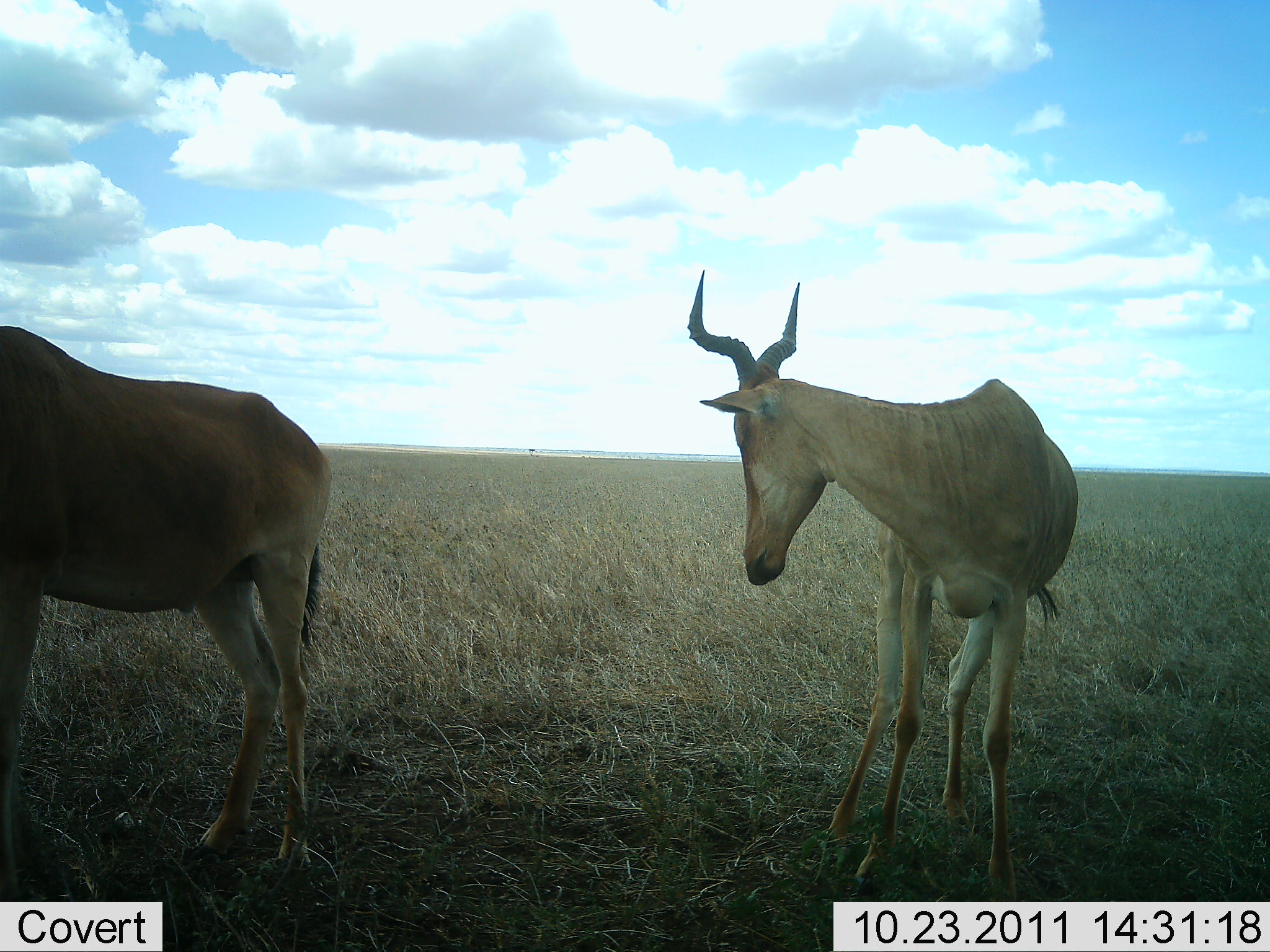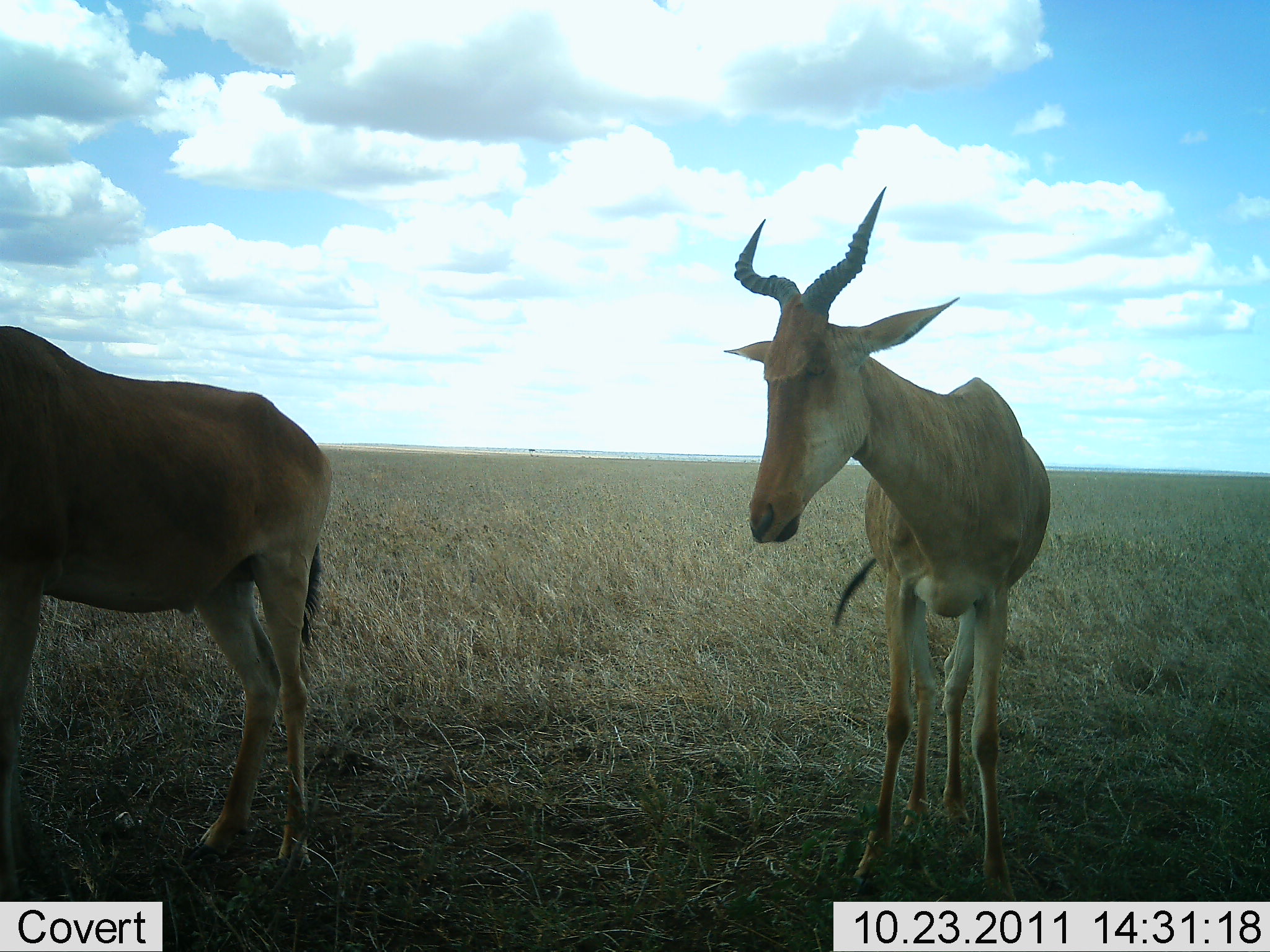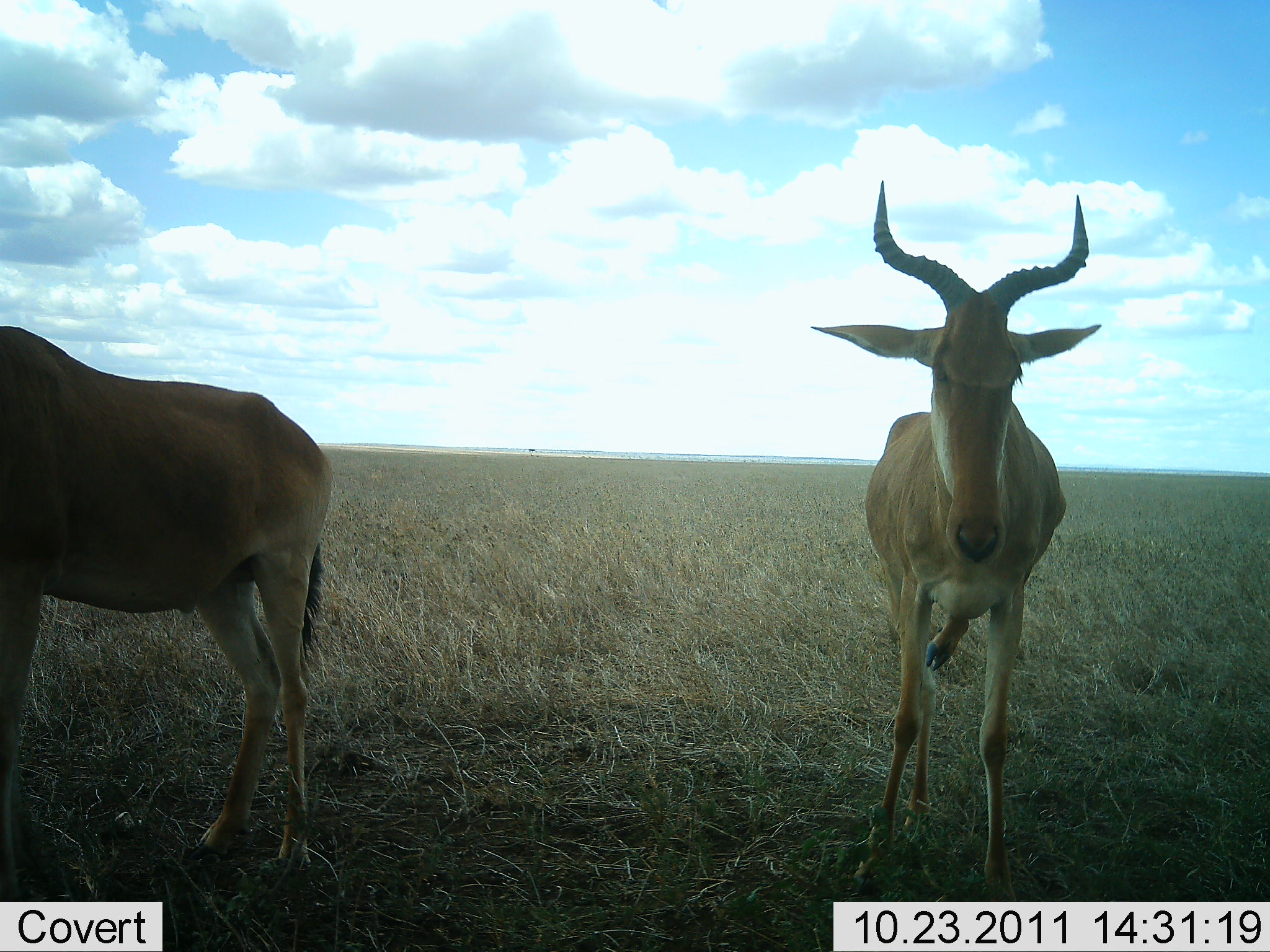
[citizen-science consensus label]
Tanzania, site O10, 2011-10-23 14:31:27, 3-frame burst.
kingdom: Animalia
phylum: Chordata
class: Mammalia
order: Artiodactyla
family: Bovidae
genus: Alcelaphus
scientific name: Alcelaphus buselaphus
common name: hartebeest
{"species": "hartebeest (Alcelaphus buselaphus)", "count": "2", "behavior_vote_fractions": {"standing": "100%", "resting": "8%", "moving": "8%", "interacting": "0%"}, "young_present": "0%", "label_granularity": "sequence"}